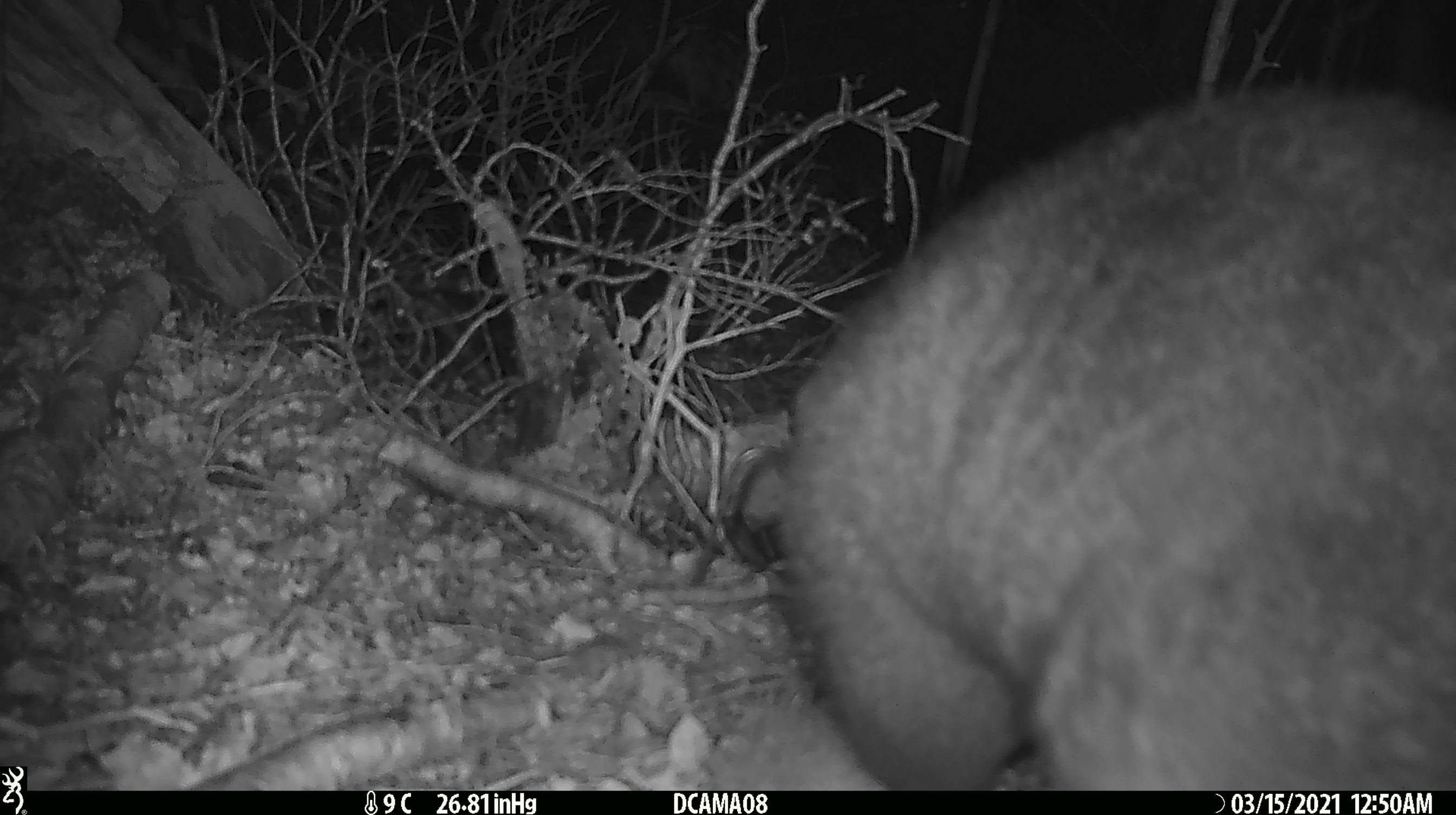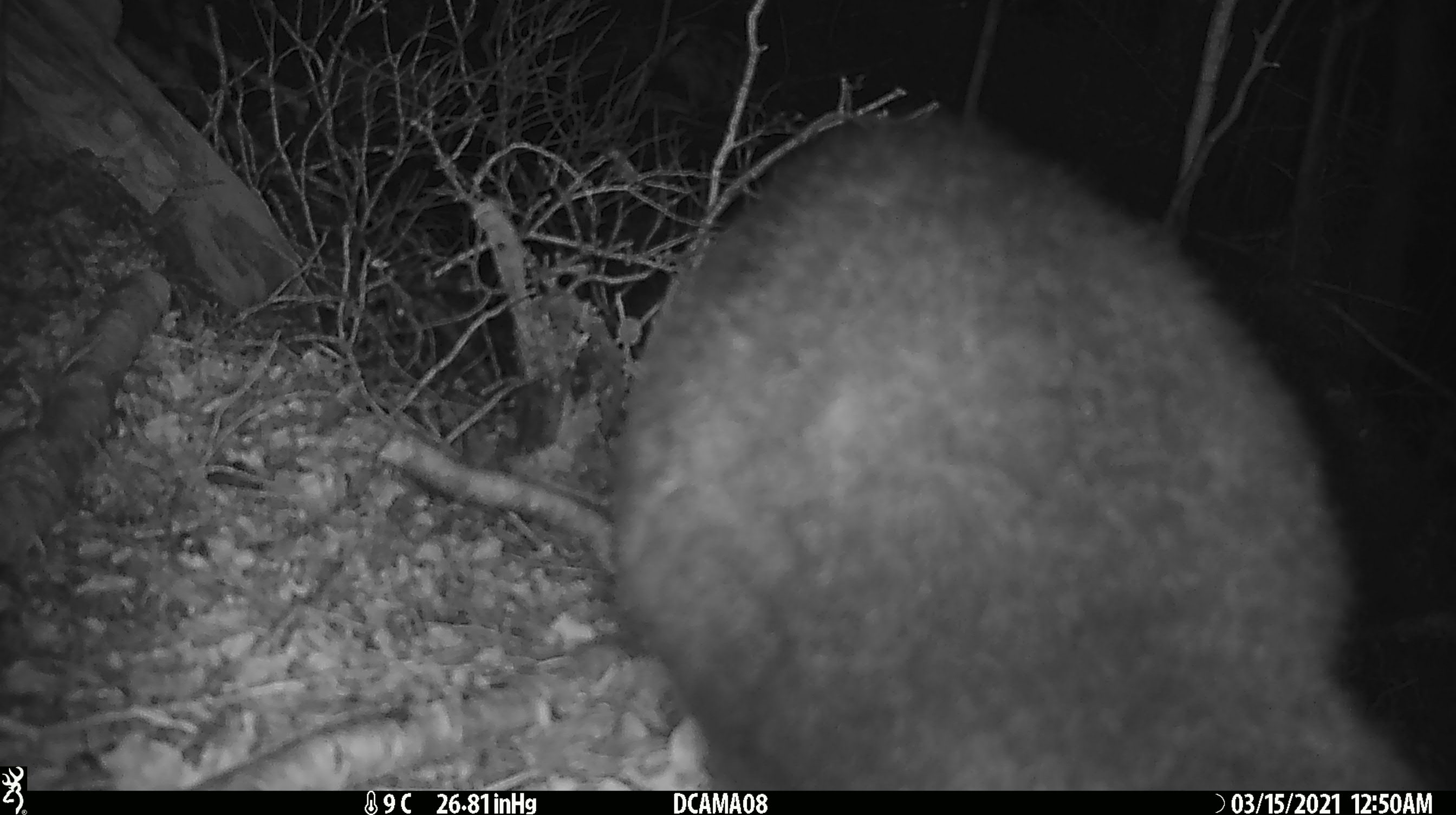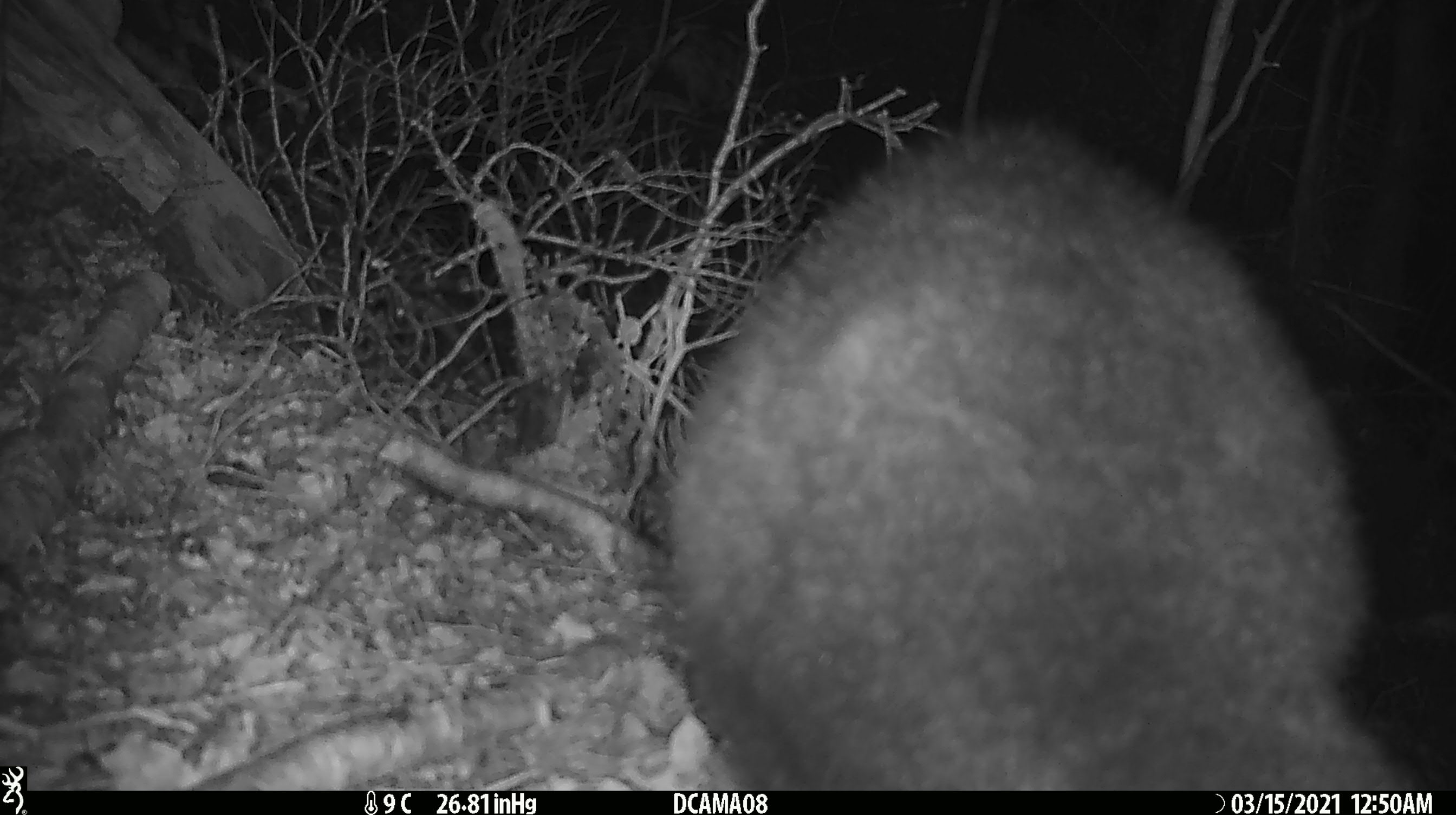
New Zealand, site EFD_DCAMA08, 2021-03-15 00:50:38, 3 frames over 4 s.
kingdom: Animalia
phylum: Chordata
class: Mammalia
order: Diprotodontia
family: Phalangeridae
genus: Trichosurus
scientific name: Trichosurus vulpecula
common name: common brushtail possum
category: possum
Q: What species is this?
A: Possum (common brushtail possum) (Trichosurus vulpecula).